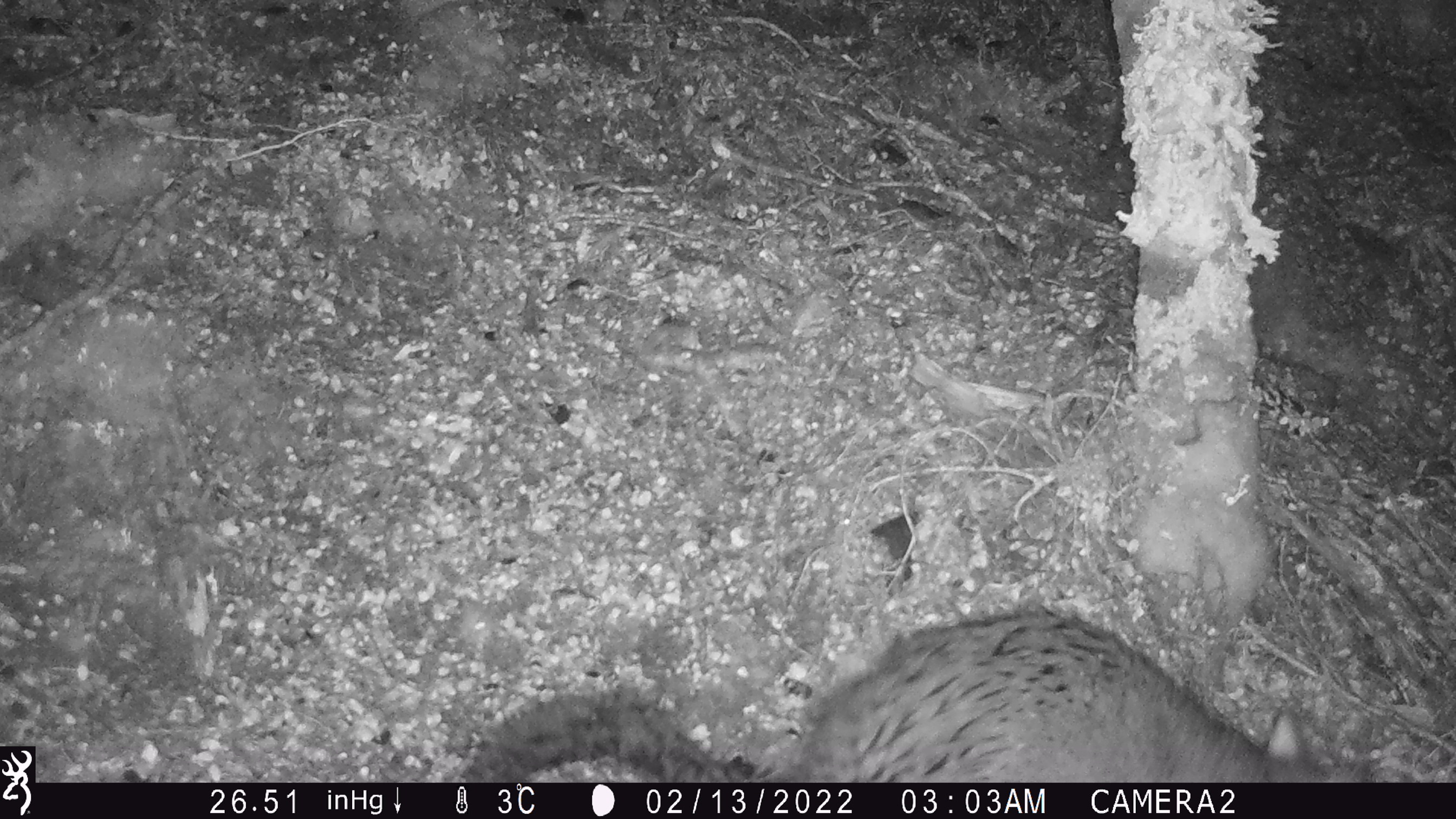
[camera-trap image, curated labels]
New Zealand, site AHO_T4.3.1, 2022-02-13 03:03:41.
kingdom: Animalia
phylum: Chordata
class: Mammalia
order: Diprotodontia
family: Phalangeridae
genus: Trichosurus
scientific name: Trichosurus vulpecula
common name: common brushtail possum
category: possum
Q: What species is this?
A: Possum (common brushtail possum) (Trichosurus vulpecula).